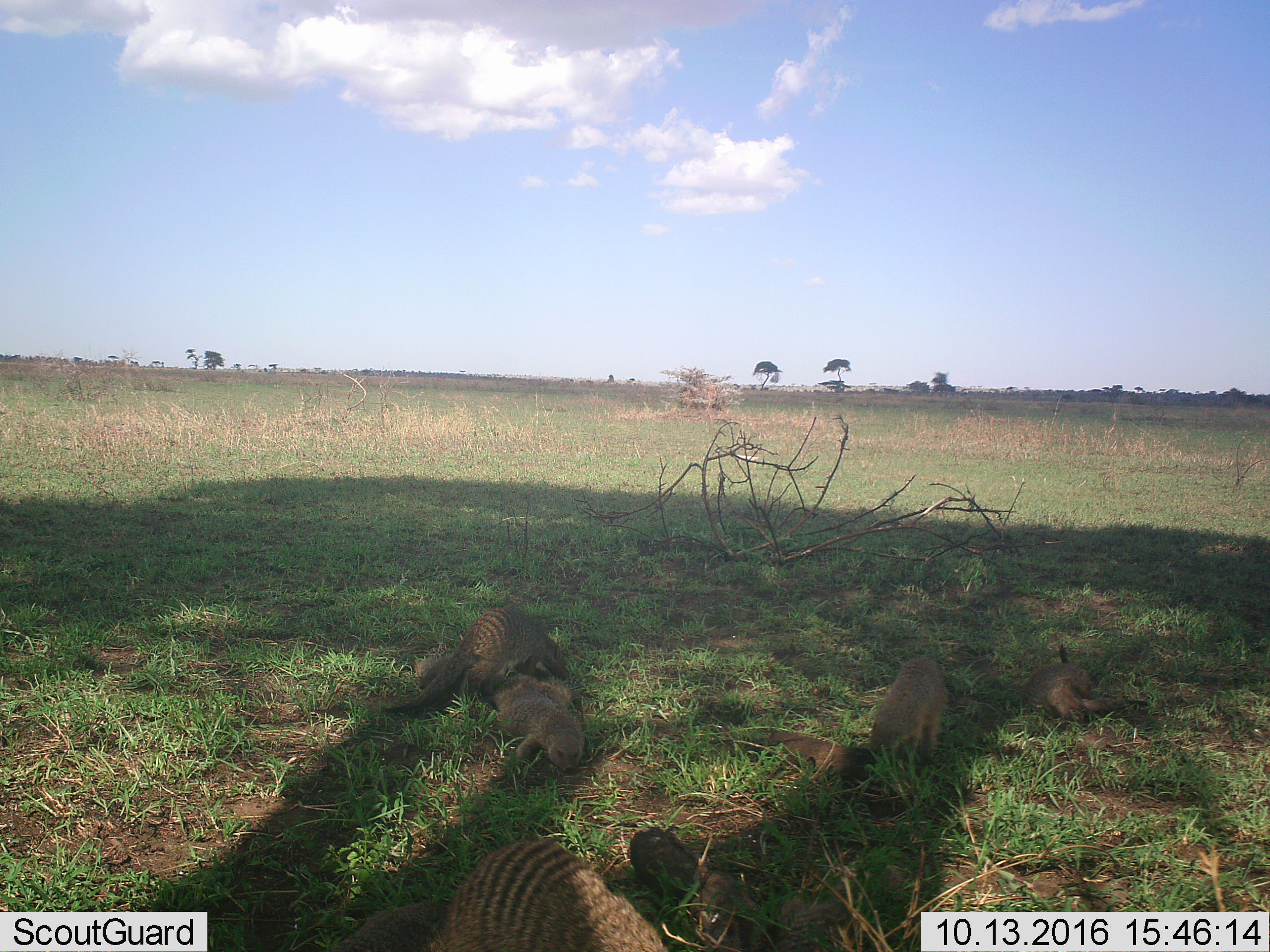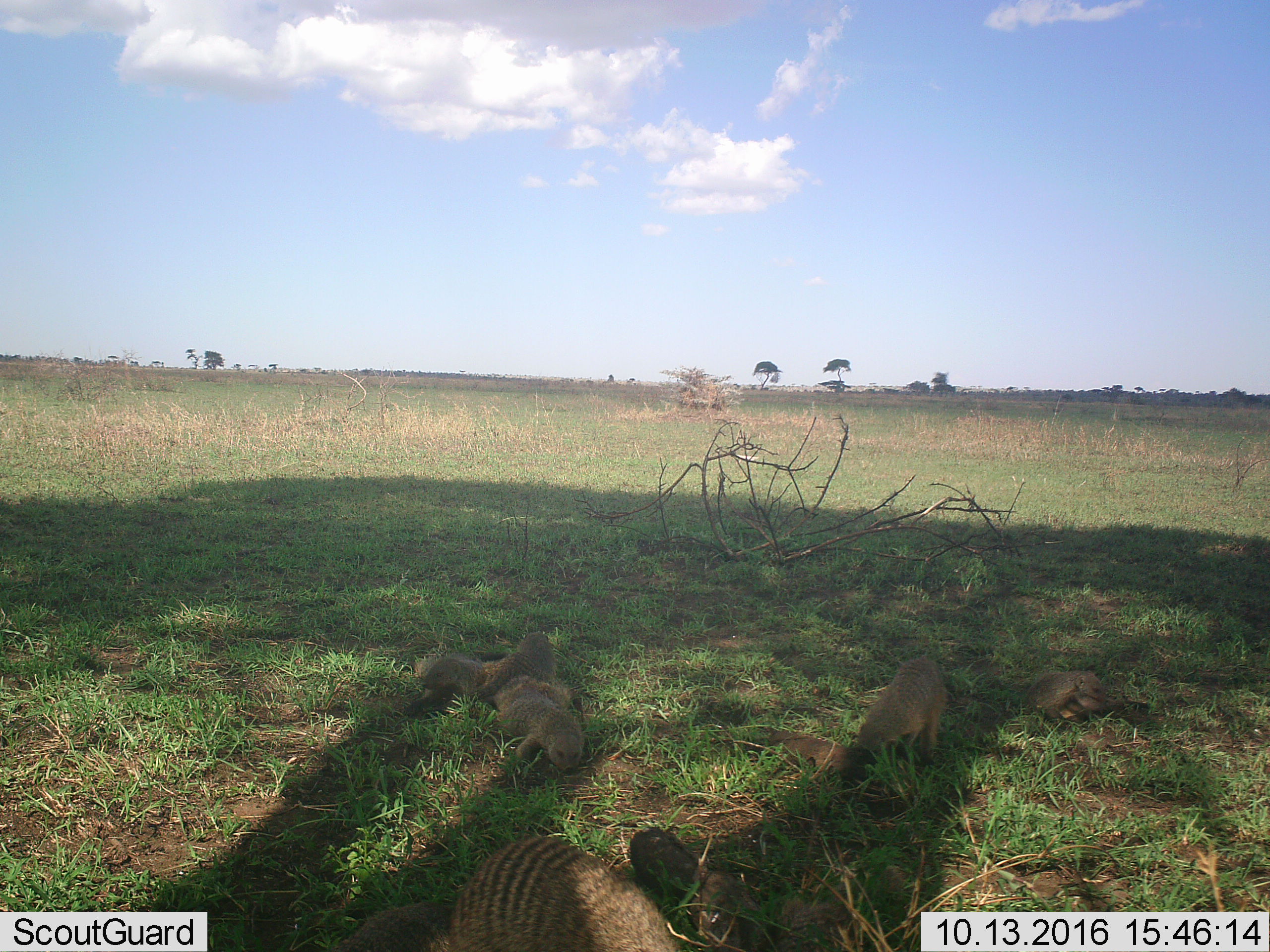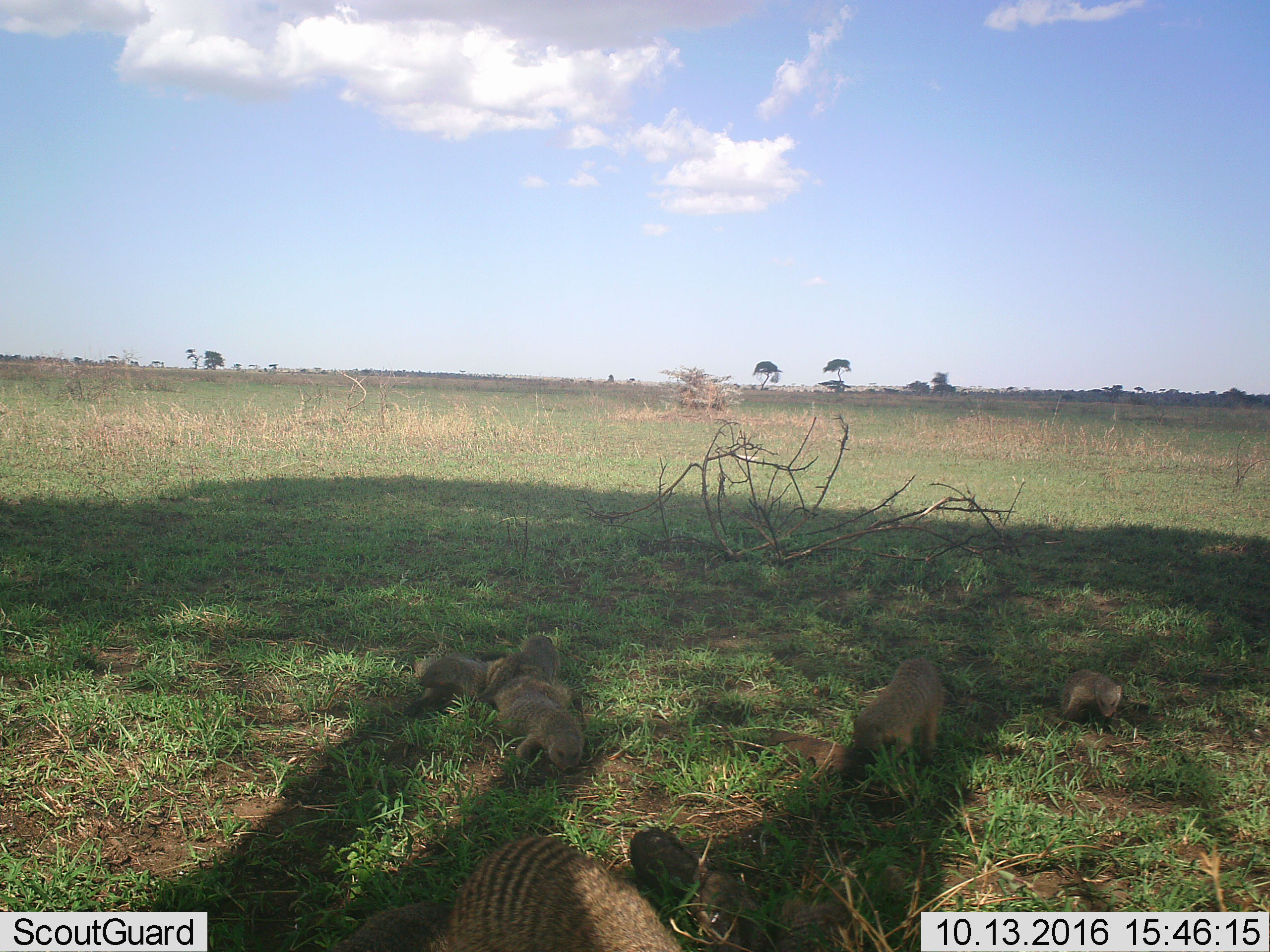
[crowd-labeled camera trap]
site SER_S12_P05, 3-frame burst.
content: unidentified animal